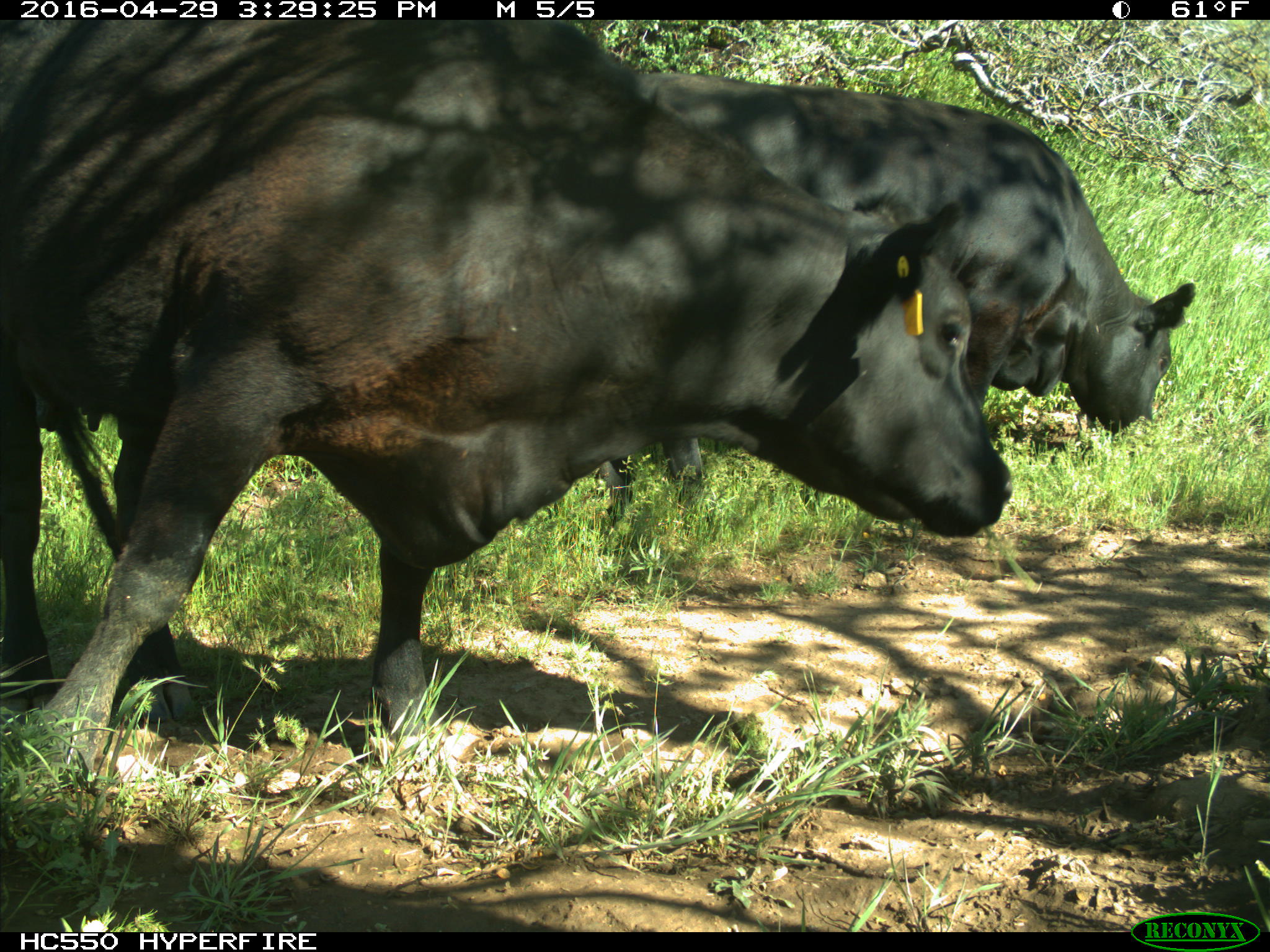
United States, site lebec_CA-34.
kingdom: Animalia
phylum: Chordata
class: Mammalia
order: Artiodactyla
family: Bovidae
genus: Bos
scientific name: Bos taurus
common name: domestic cow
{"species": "Bos taurus (domestic cow)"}